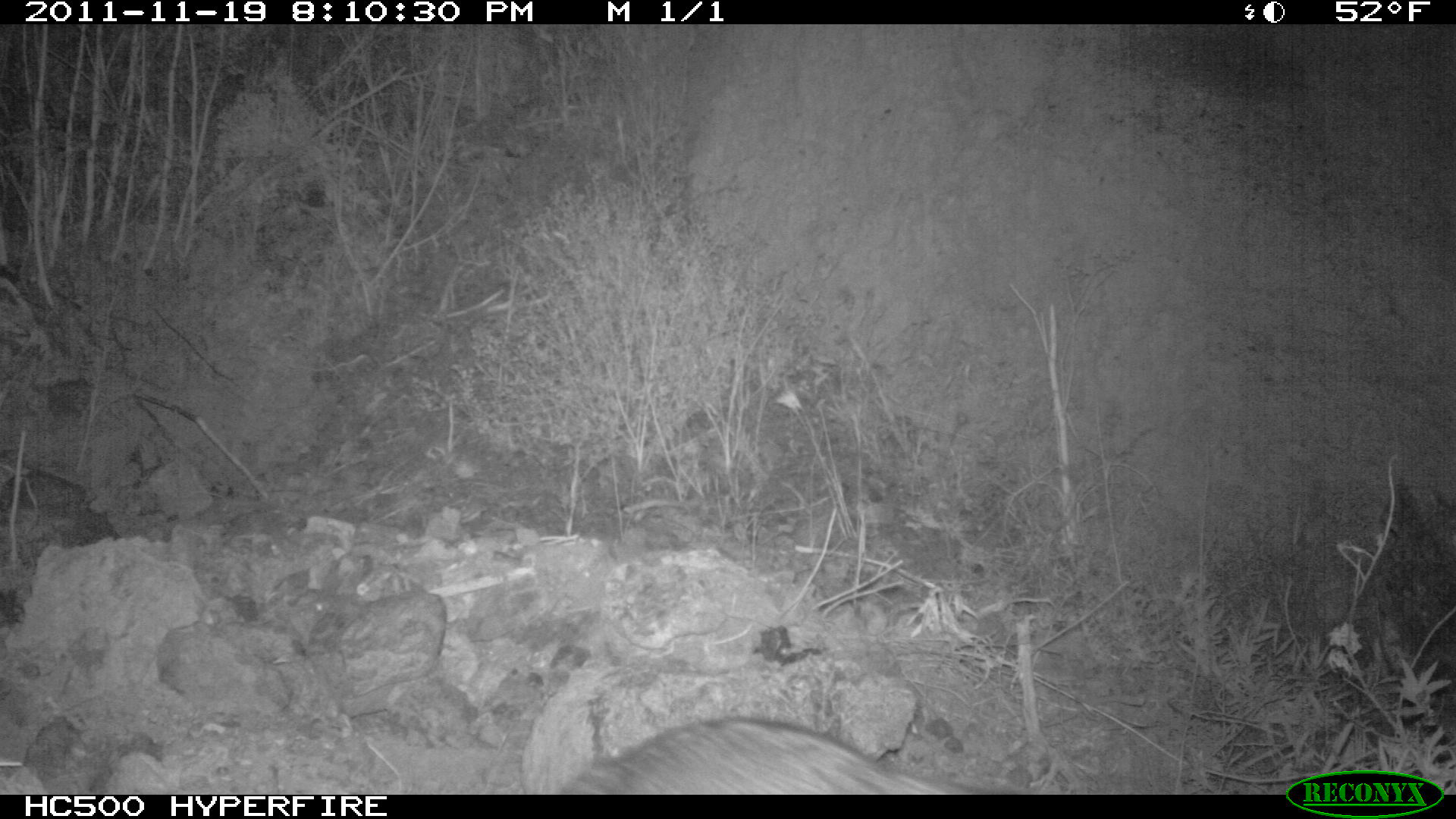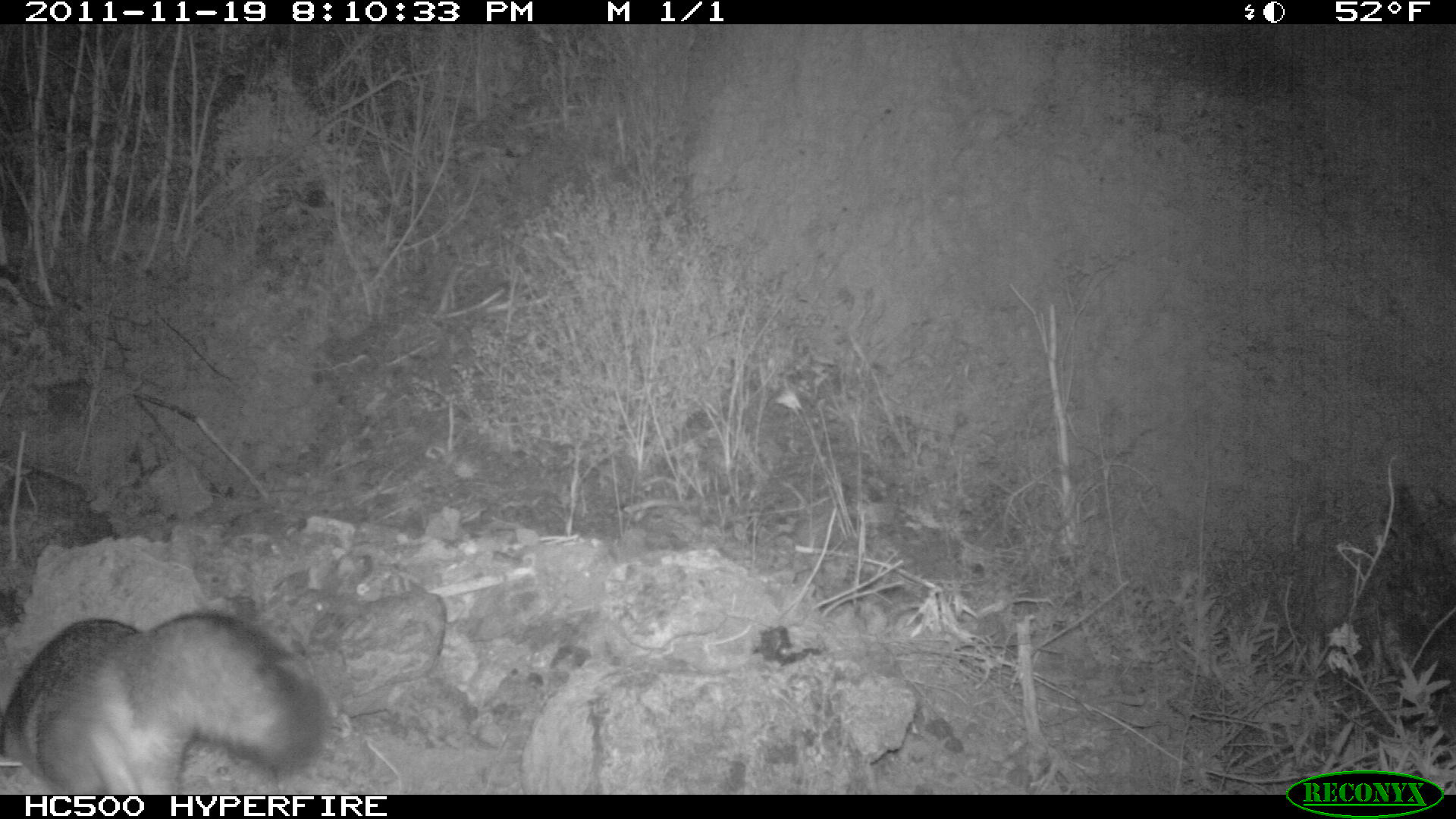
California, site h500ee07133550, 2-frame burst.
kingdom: Animalia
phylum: Chordata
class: Mammalia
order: Carnivora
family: Canidae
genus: Urocyon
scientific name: Urocyon littoralis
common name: island fox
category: fox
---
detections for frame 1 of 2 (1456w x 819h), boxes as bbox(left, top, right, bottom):
fox: bbox(560, 717, 981, 794)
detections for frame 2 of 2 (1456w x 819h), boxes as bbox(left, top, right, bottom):
fox: bbox(0, 611, 325, 796)